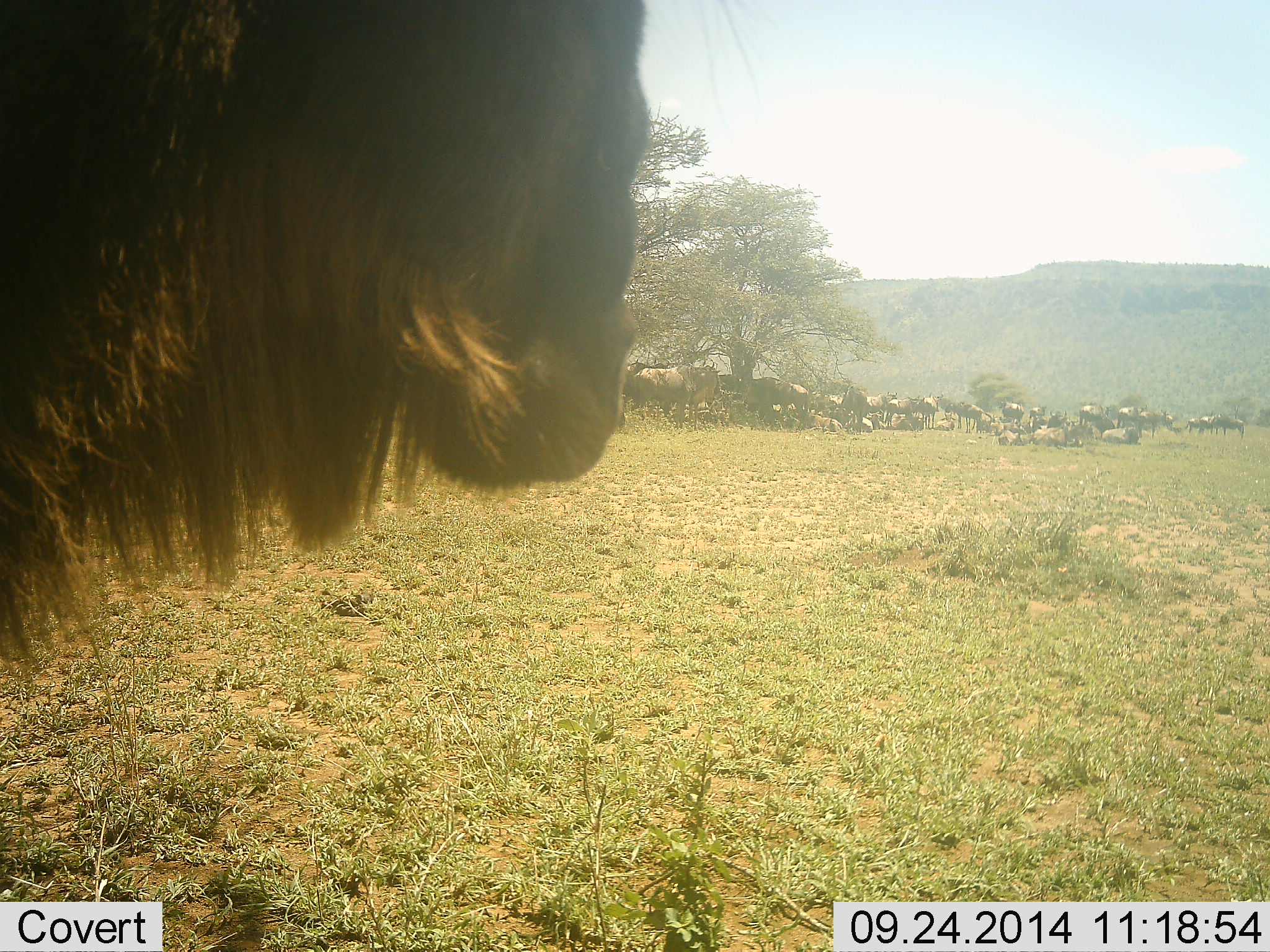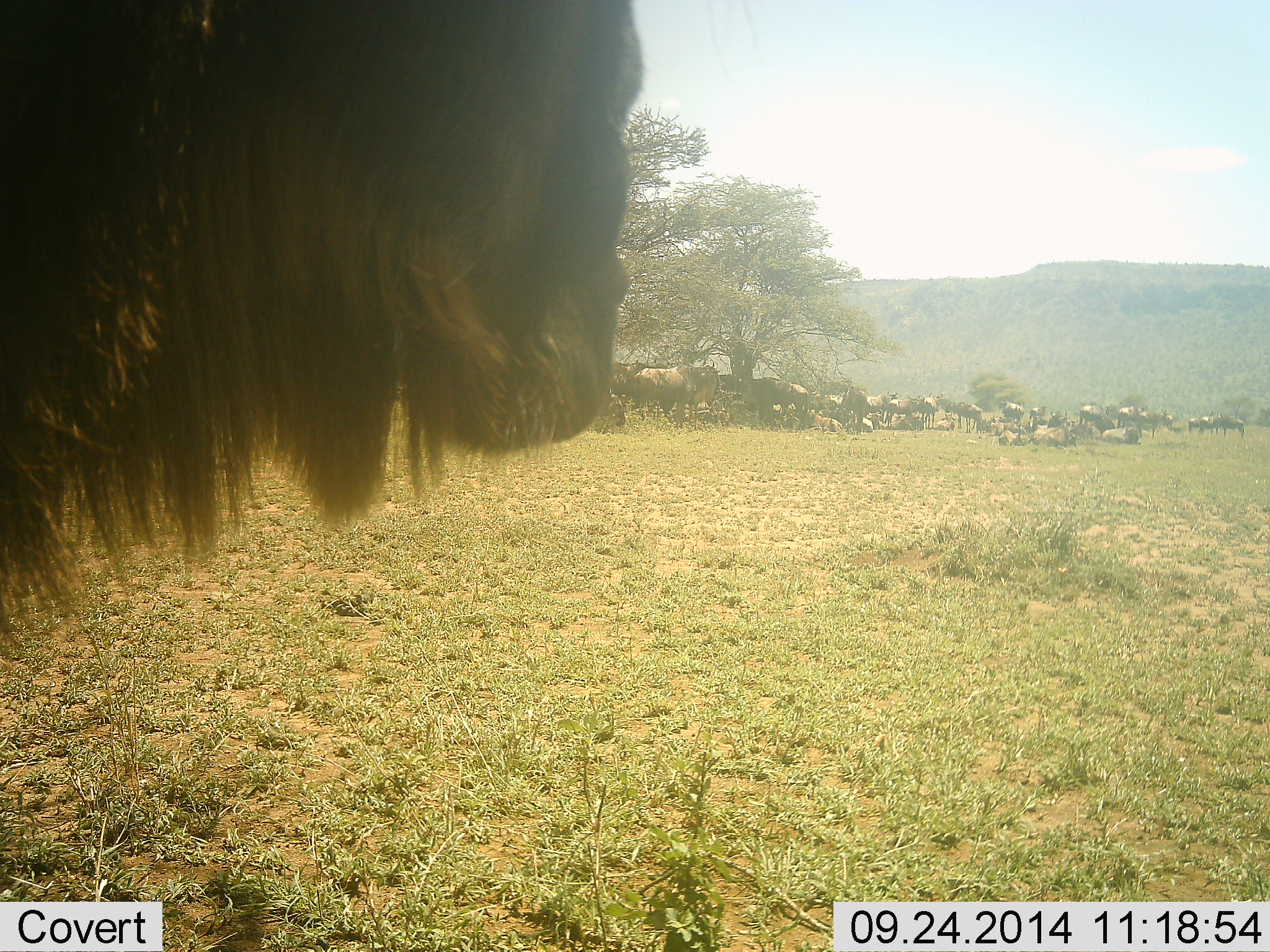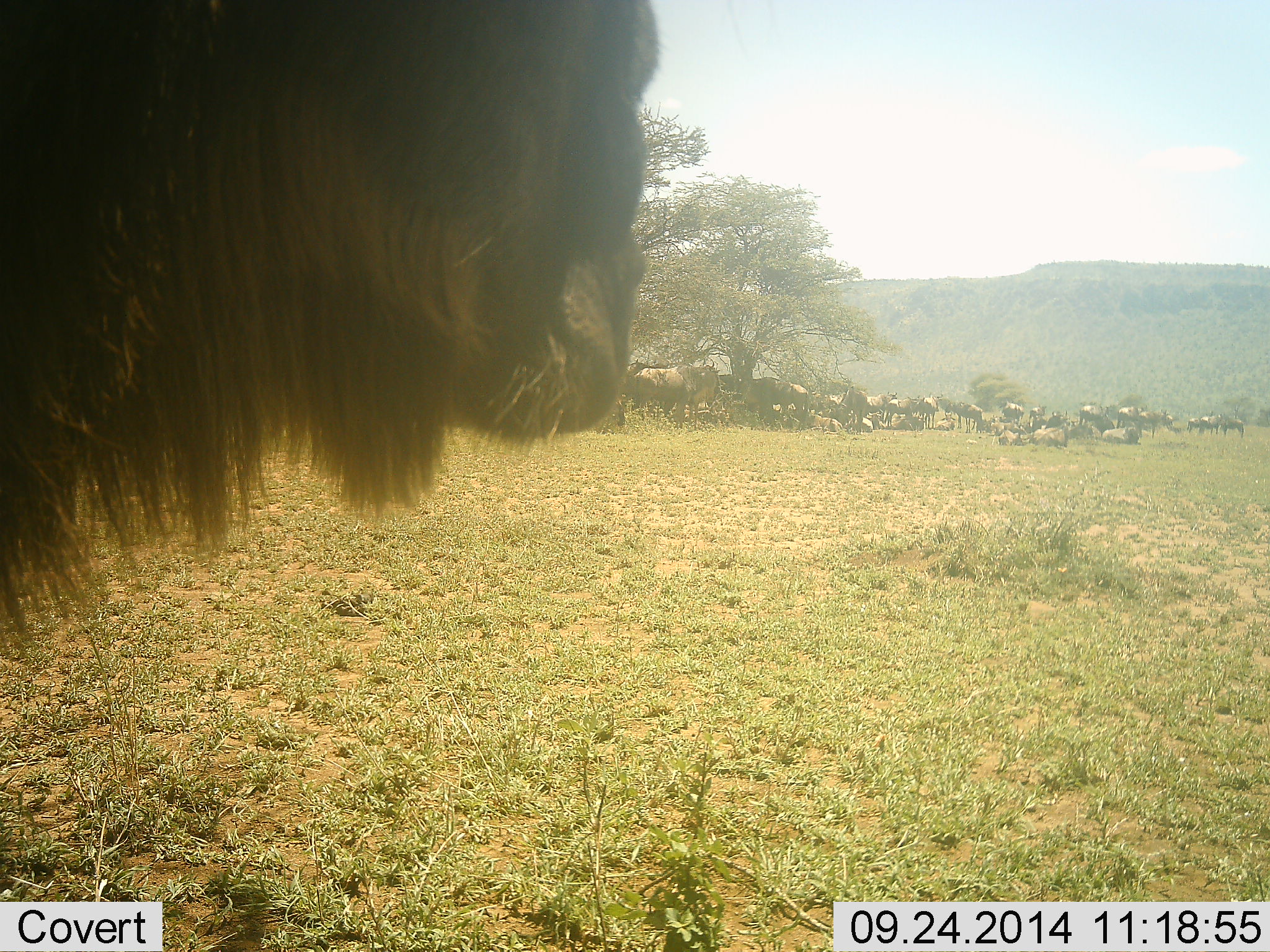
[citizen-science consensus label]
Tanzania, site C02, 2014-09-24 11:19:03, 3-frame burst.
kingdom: Animalia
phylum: Chordata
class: Mammalia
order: Artiodactyla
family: Bovidae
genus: Connochaetes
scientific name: Connochaetes taurinus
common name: blue wildebeest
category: wildebeest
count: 11-50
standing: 60%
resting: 90%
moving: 0%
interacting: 0%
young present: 10%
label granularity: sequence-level